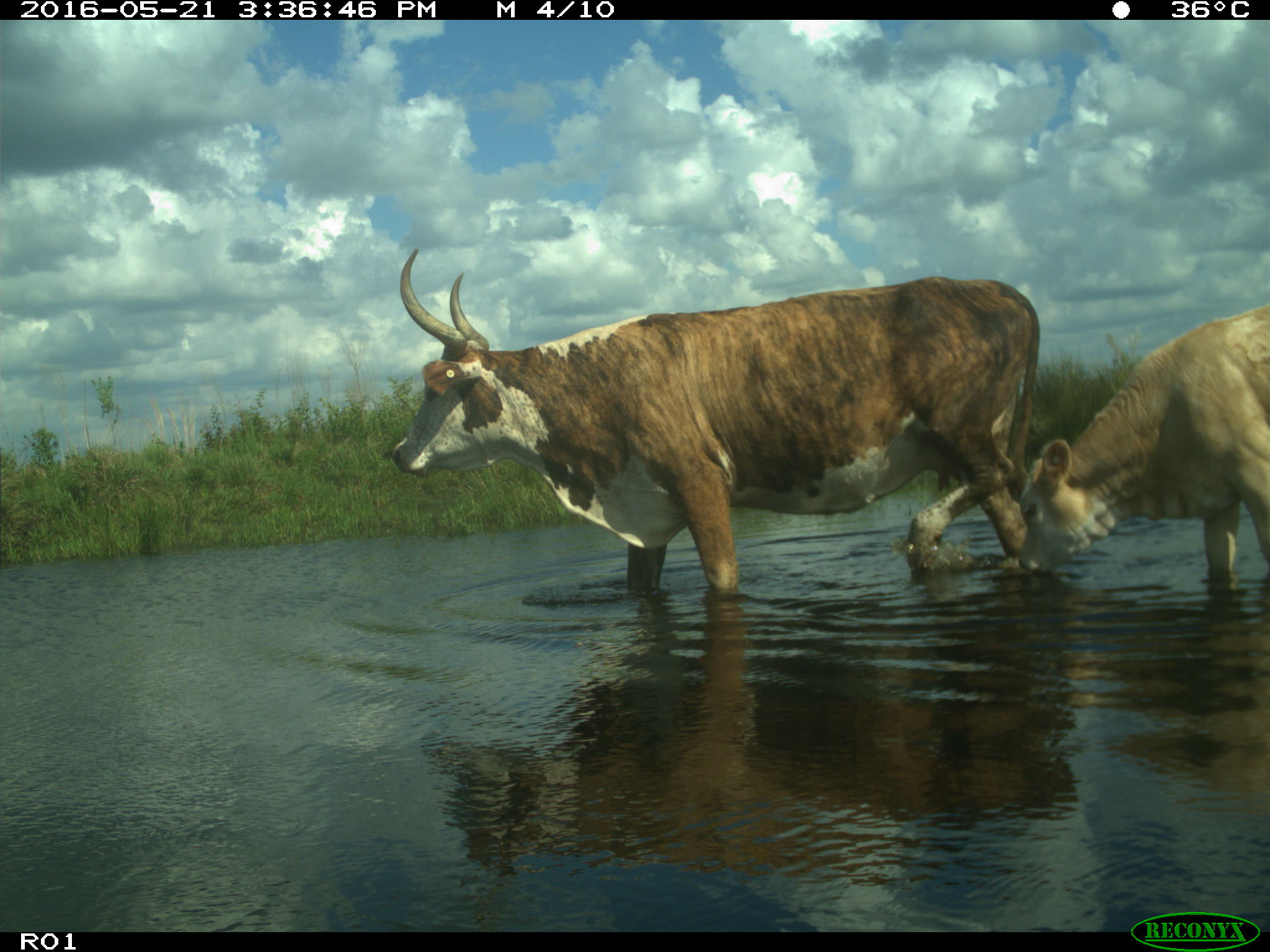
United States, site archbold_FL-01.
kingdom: Animalia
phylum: Chordata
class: Mammalia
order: Artiodactyla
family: Bovidae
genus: Bos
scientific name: Bos taurus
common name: domestic cow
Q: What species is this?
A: Bos taurus (domestic cow).